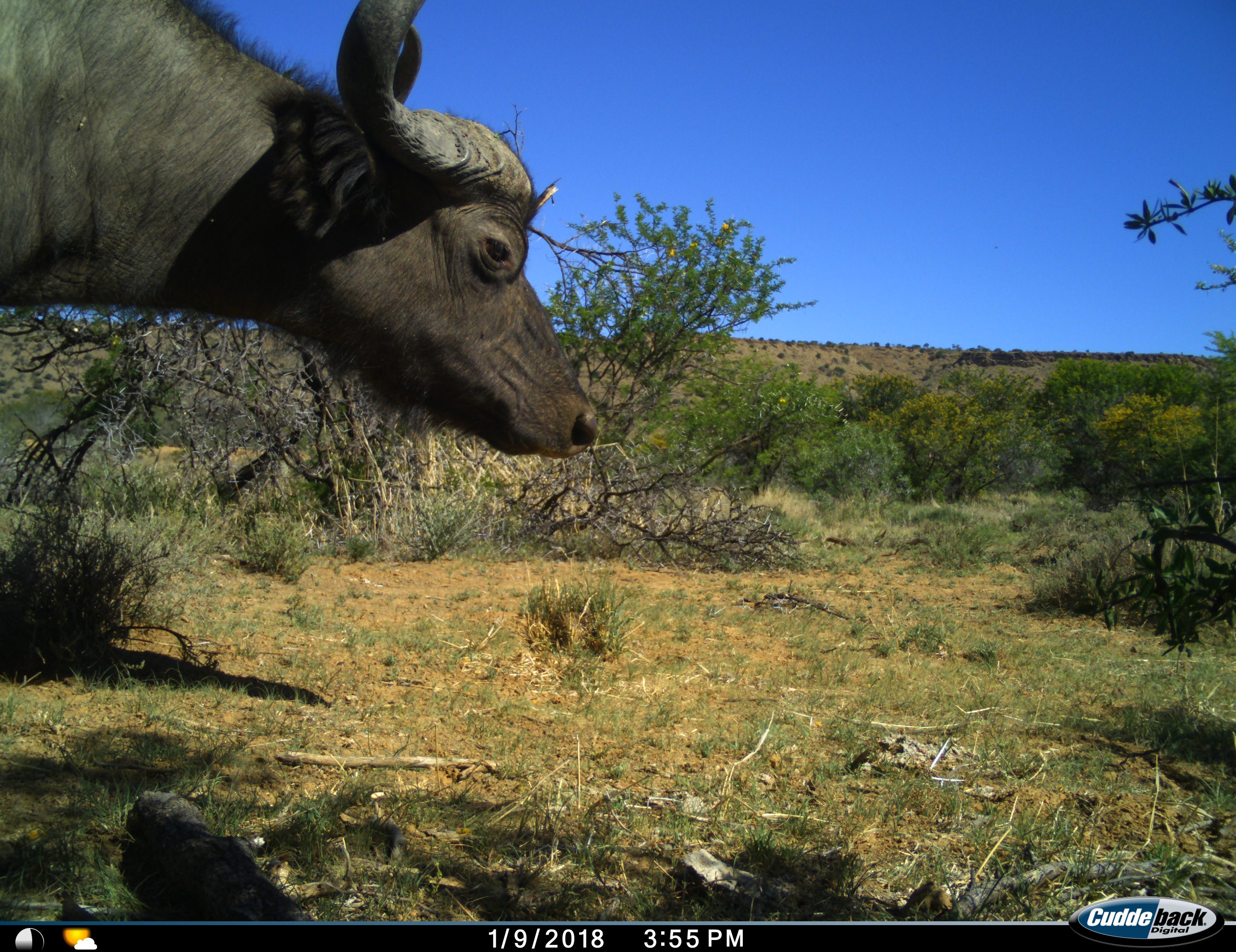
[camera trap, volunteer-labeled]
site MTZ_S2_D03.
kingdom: Animalia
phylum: Chordata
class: Mammalia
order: Artiodactyla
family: Bovidae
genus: Syncerus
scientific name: Syncerus caffer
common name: african buffalo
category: buffalo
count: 1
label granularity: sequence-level